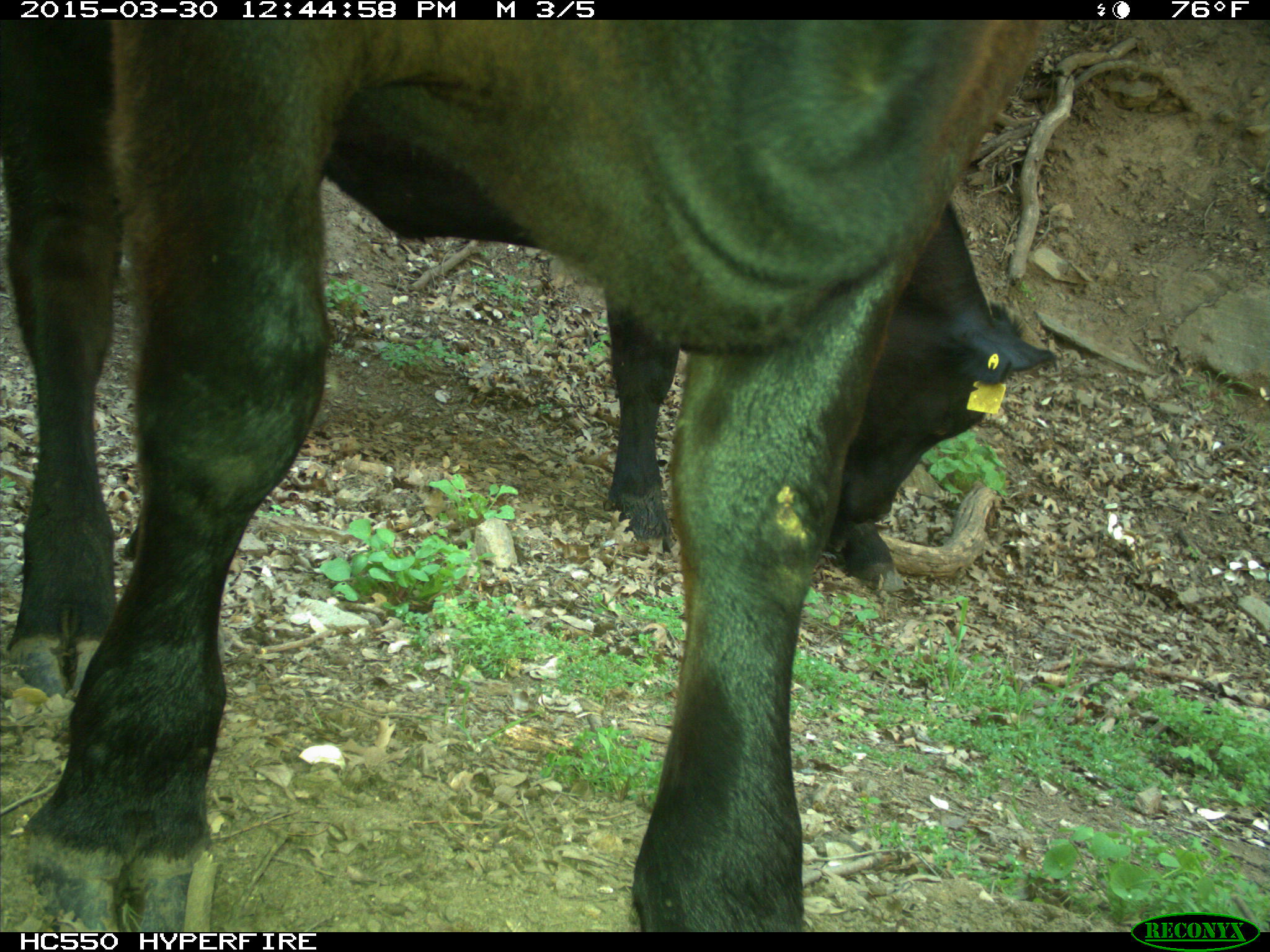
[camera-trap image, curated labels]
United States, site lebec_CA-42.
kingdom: Animalia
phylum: Chordata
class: Mammalia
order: Artiodactyla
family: Bovidae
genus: Bos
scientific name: Bos taurus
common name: domestic cow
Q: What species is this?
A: Bos taurus (domestic cow).